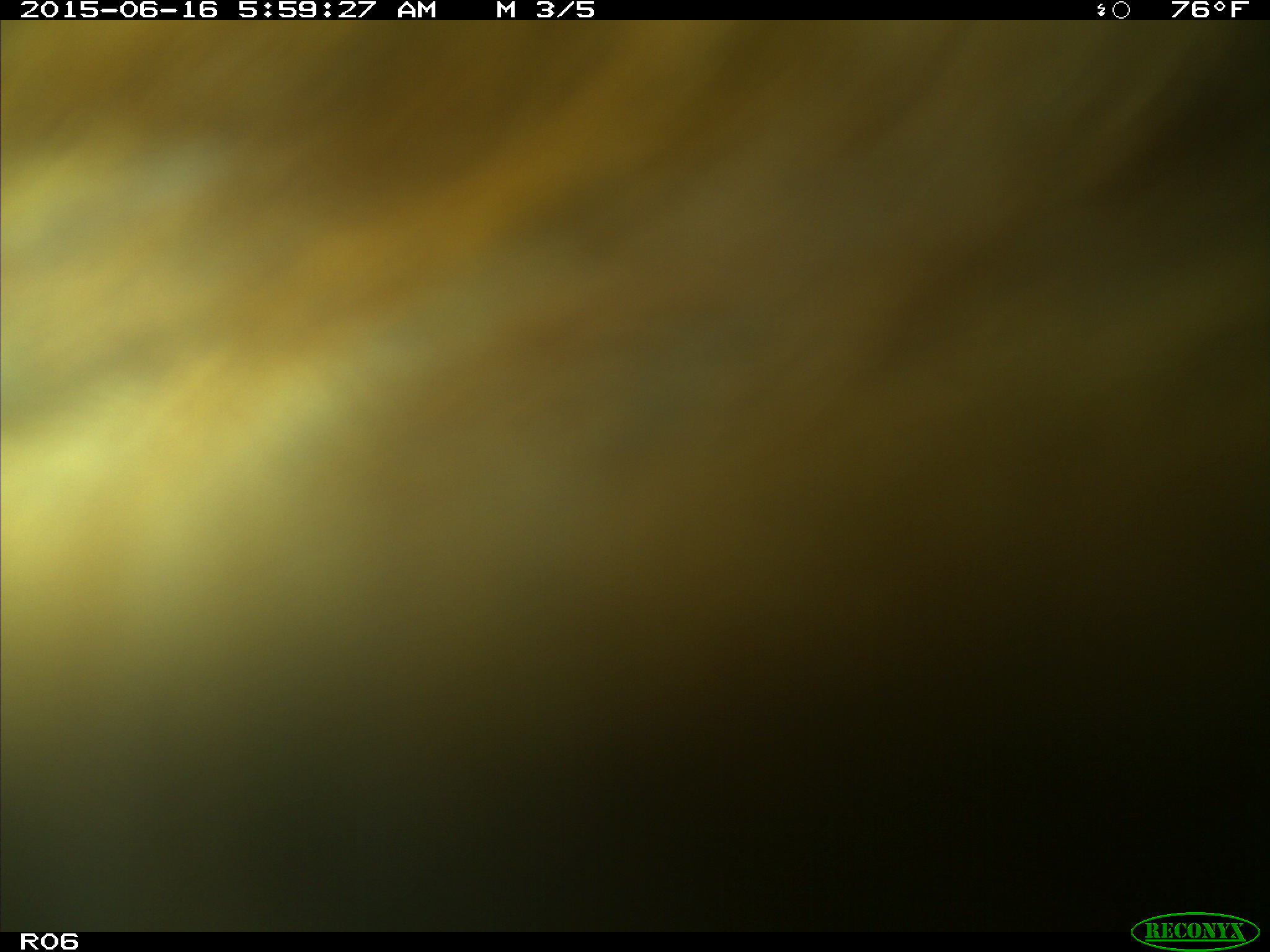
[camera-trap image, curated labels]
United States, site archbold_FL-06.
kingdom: Animalia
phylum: Chordata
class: Mammalia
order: Artiodactyla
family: Bovidae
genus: Bos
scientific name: Bos taurus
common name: domestic cow